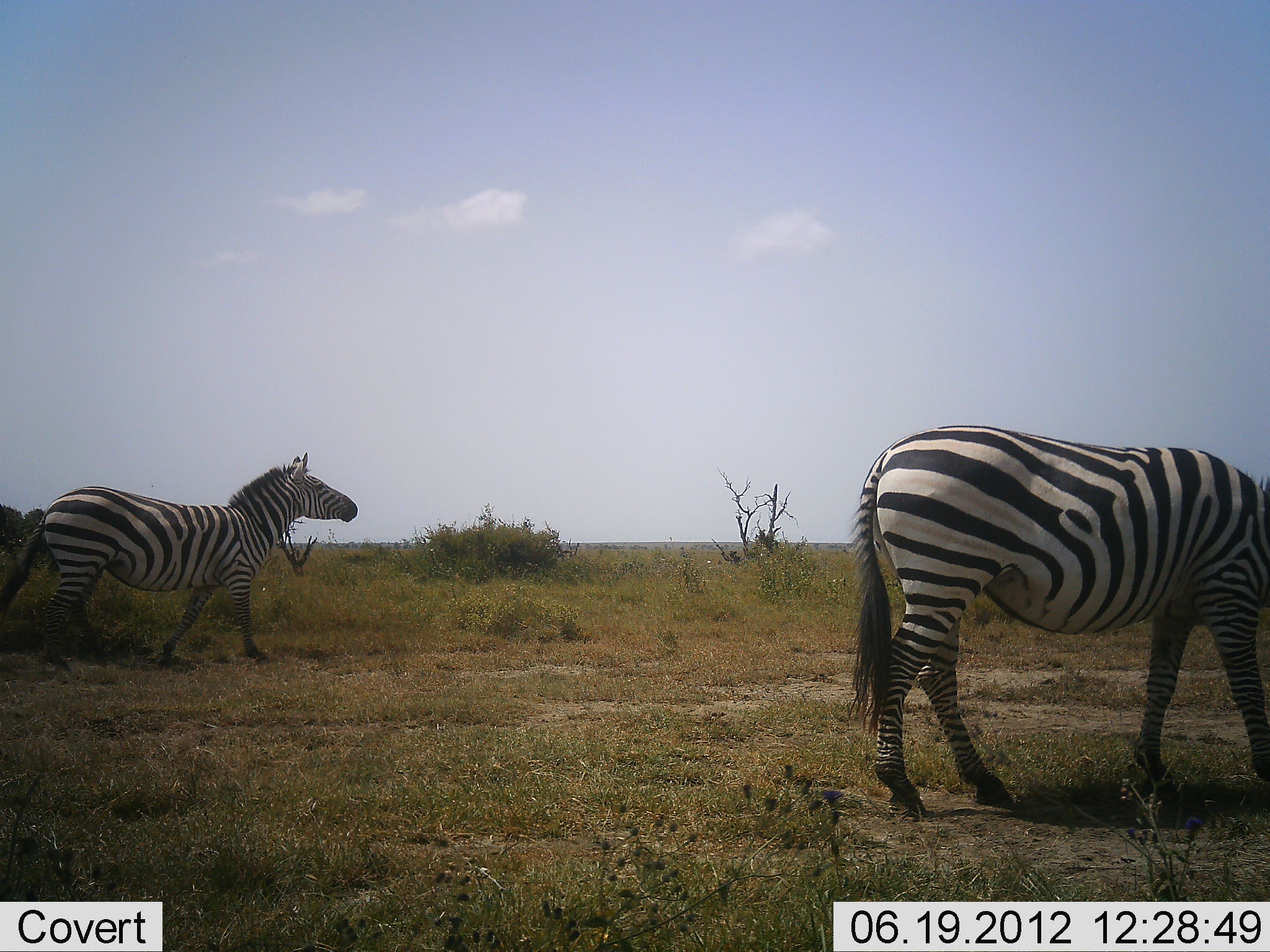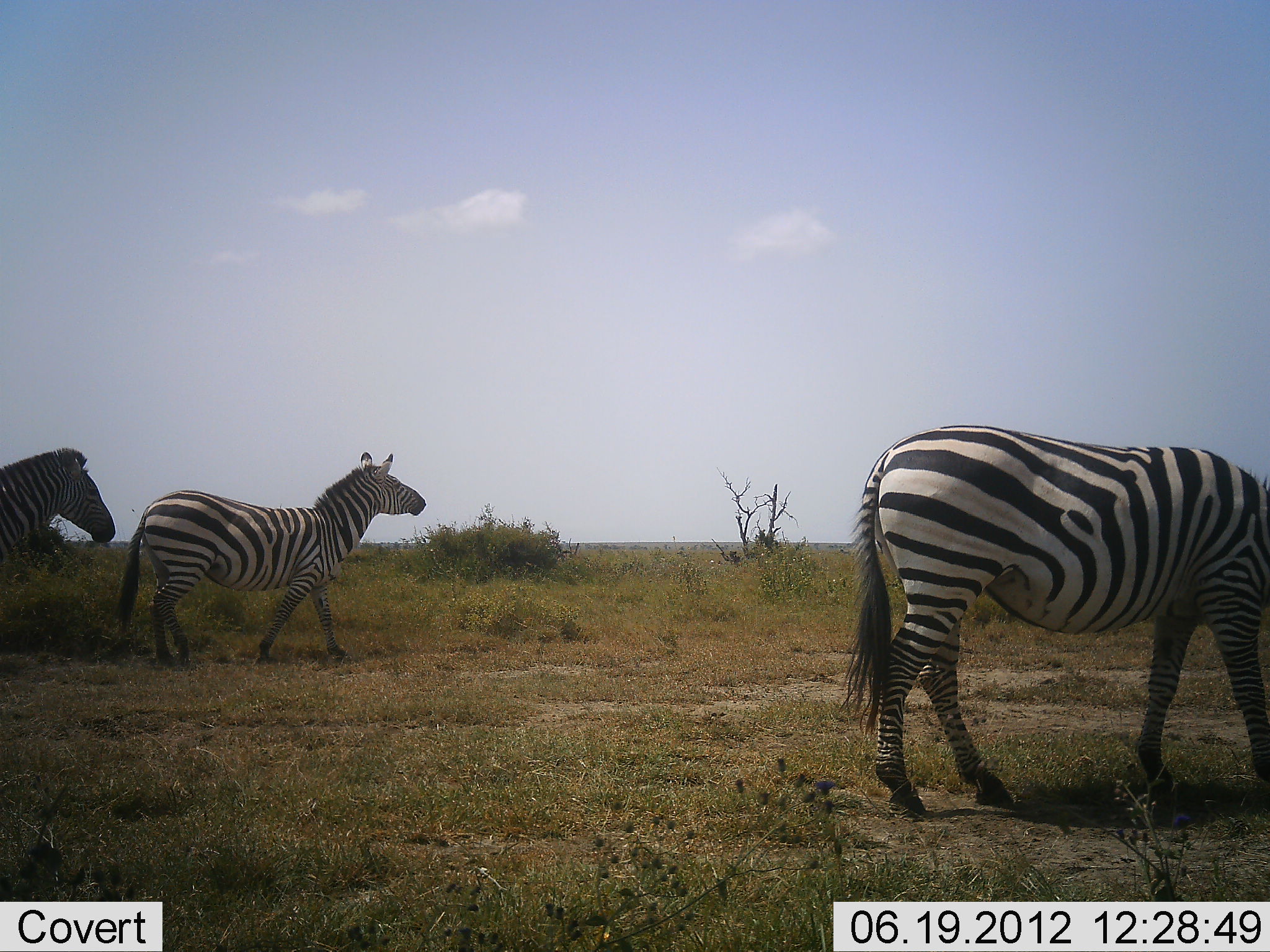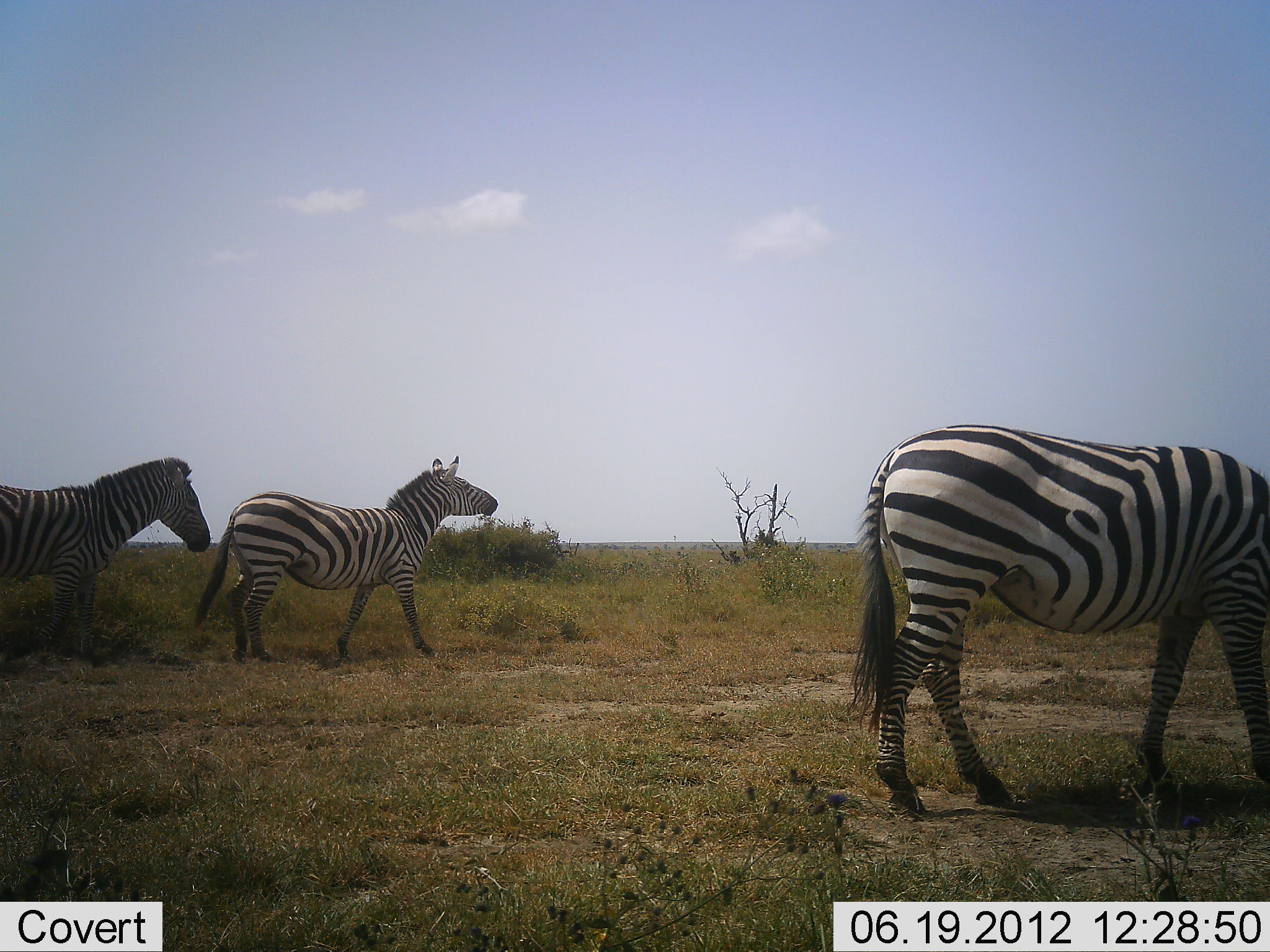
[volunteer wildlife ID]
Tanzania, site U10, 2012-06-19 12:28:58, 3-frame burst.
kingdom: Animalia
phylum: Chordata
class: Mammalia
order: Perissodactyla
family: Equidae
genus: Equus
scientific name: Equus quagga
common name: plains zebra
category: zebra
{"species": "zebra (plains zebra) (Equus quagga)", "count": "3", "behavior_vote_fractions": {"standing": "30%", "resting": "0%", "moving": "90%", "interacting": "10%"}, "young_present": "0%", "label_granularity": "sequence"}